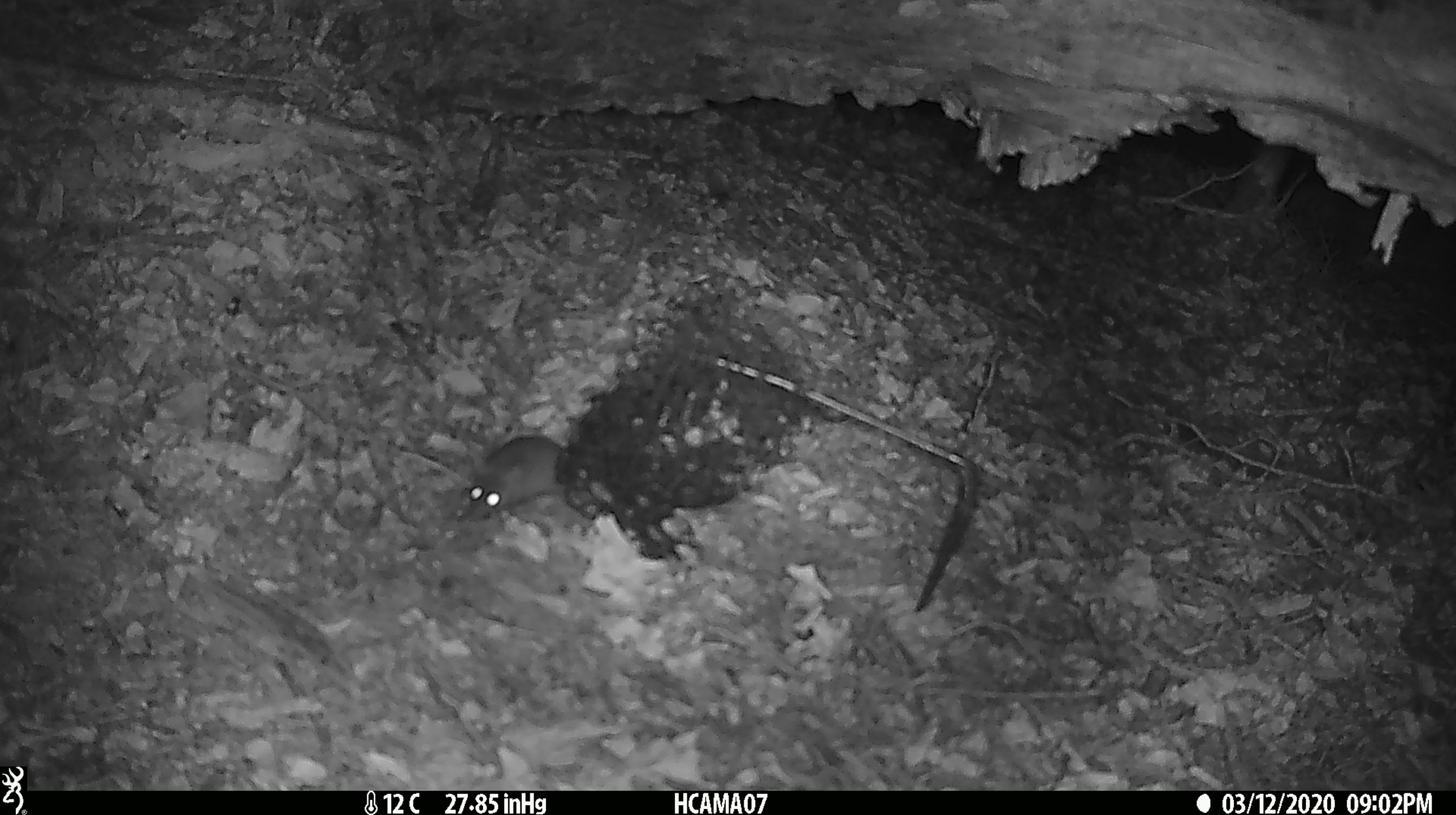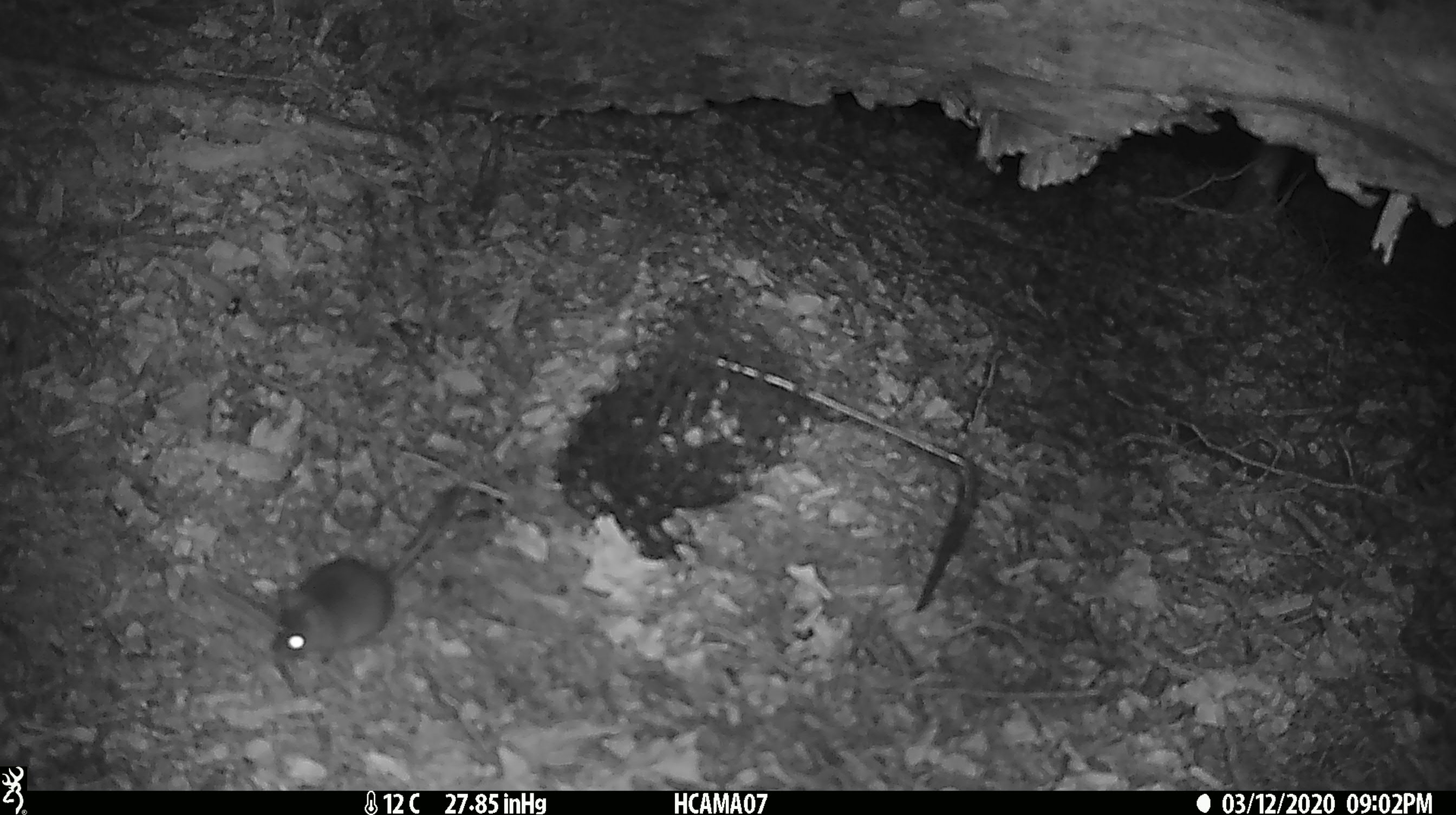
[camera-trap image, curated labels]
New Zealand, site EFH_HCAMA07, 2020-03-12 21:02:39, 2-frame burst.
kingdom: Animalia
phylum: Chordata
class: Mammalia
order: Rodentia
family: Muridae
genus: Mus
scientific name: Mus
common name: mouse